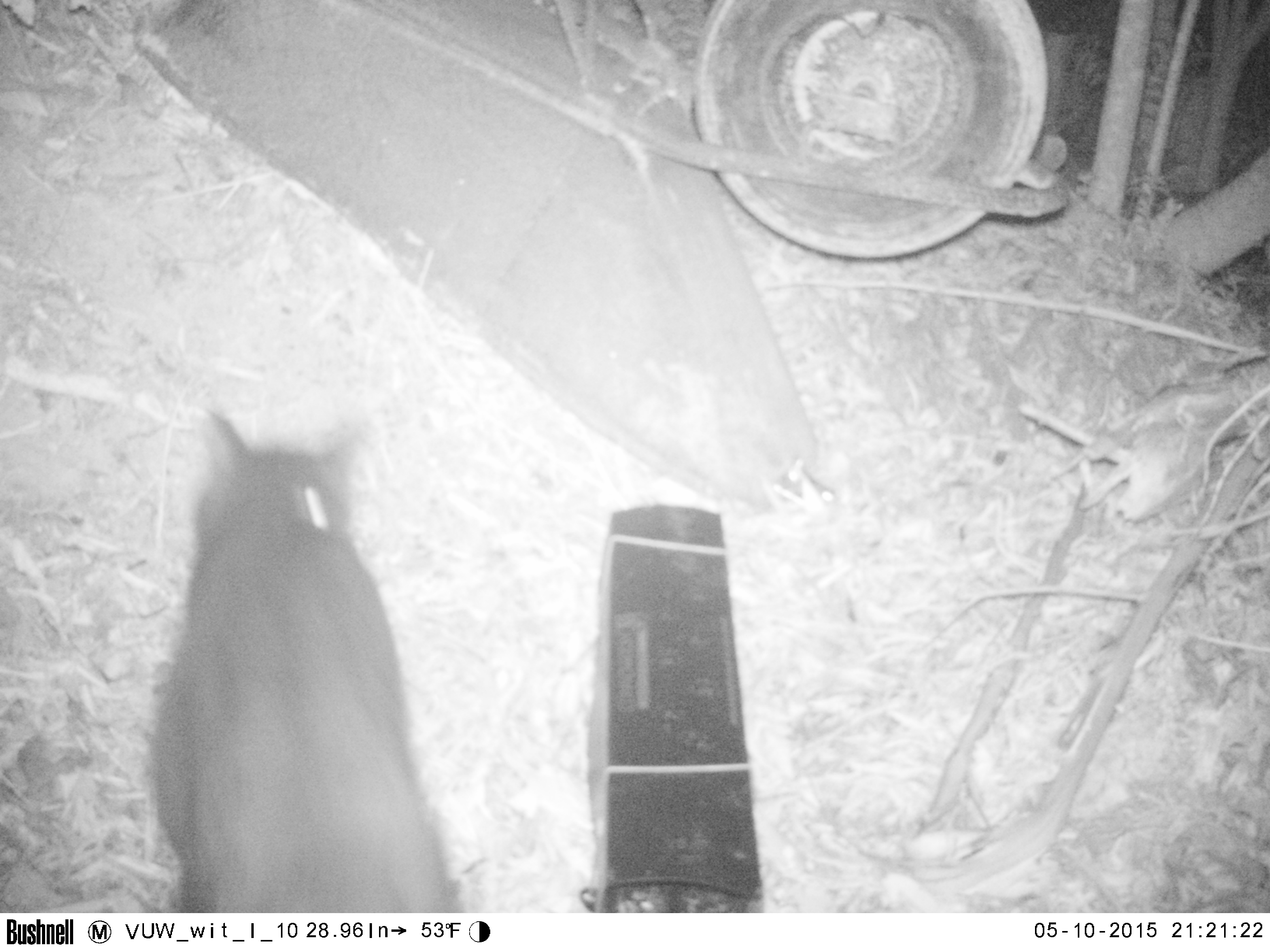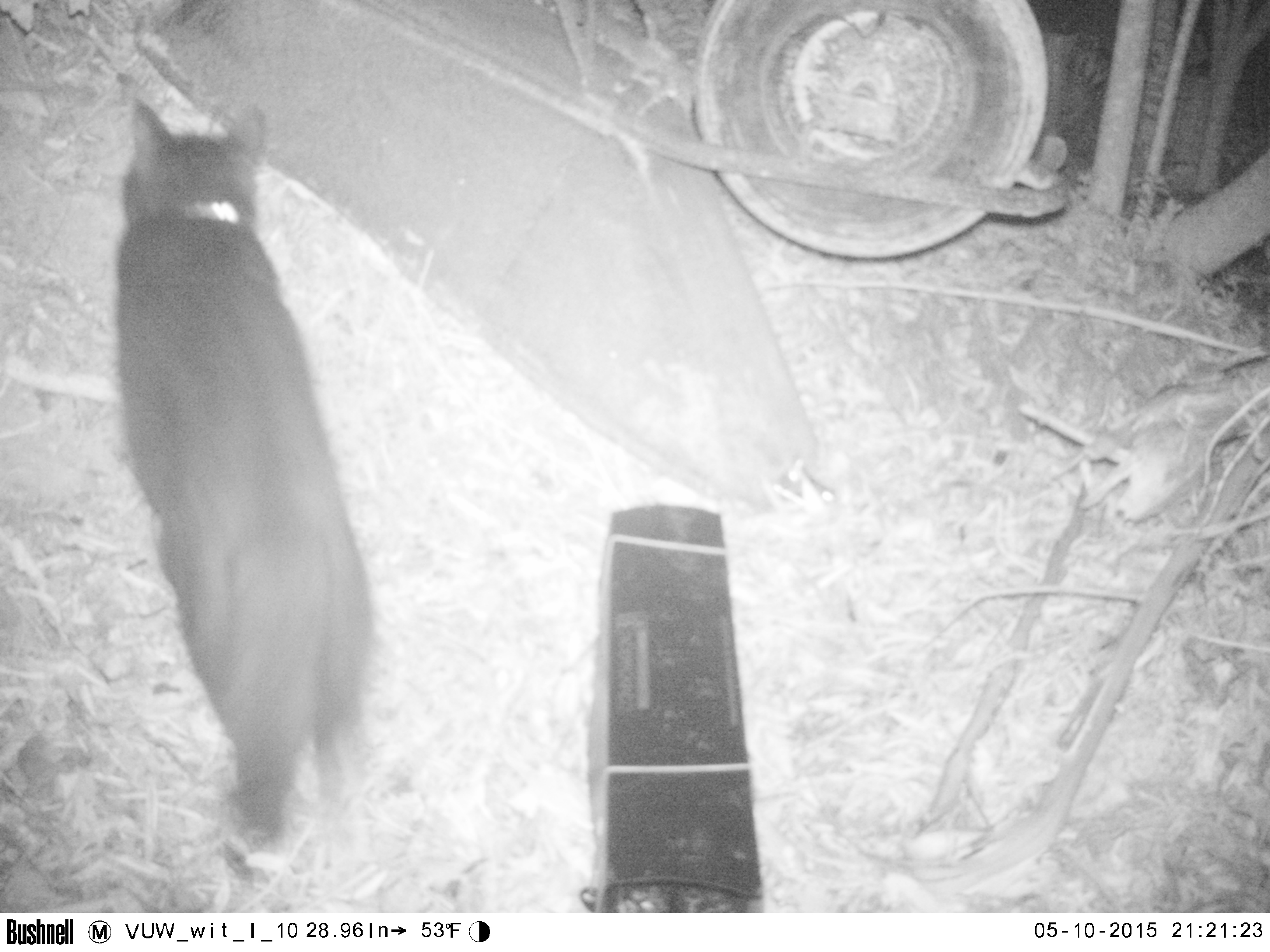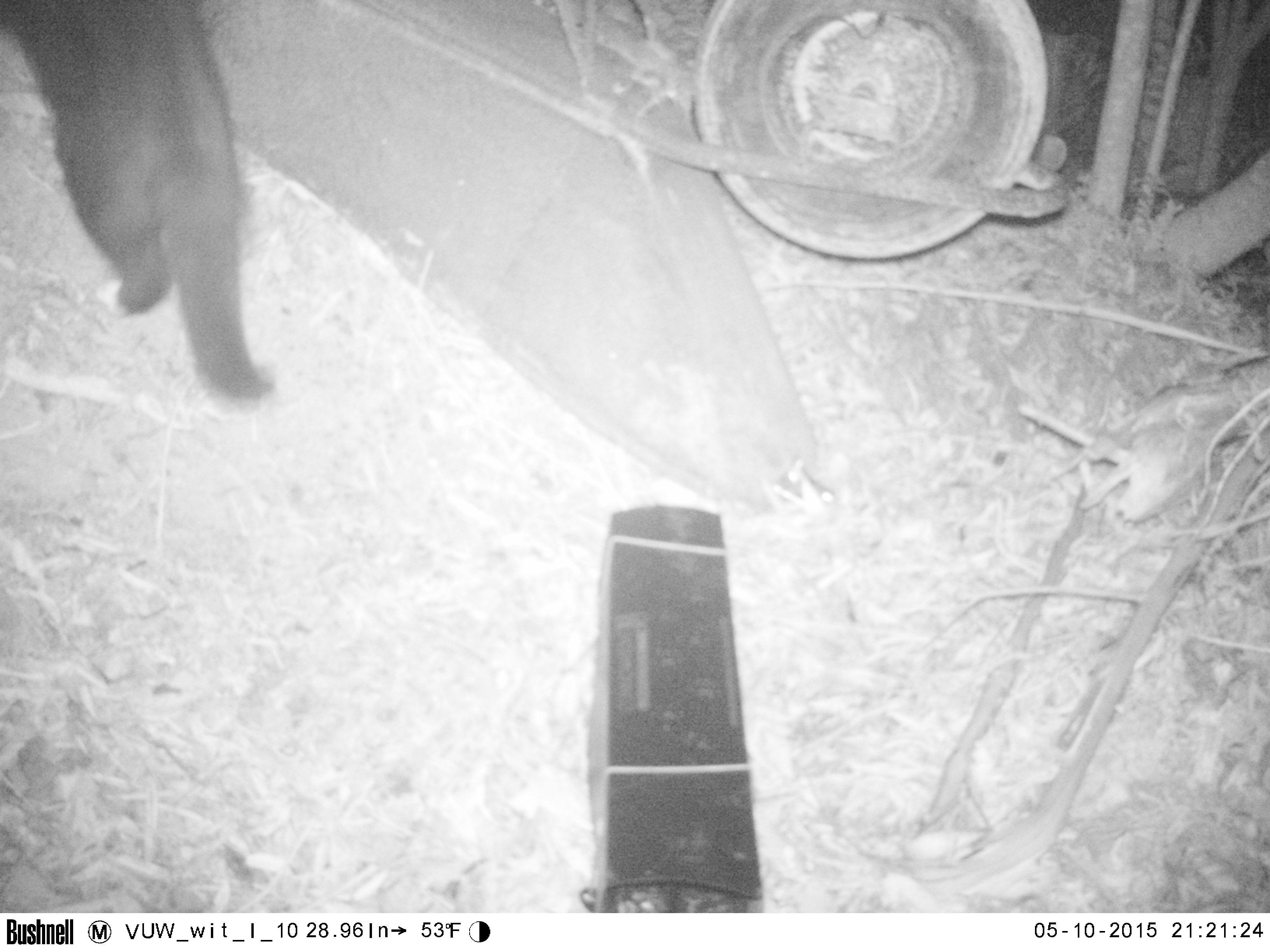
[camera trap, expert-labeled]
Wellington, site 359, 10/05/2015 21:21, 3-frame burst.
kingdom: Animalia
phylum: Chordata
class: Mammalia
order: Carnivora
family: Felidae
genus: Felis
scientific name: Felis catus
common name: cat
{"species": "cat (Felis catus)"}